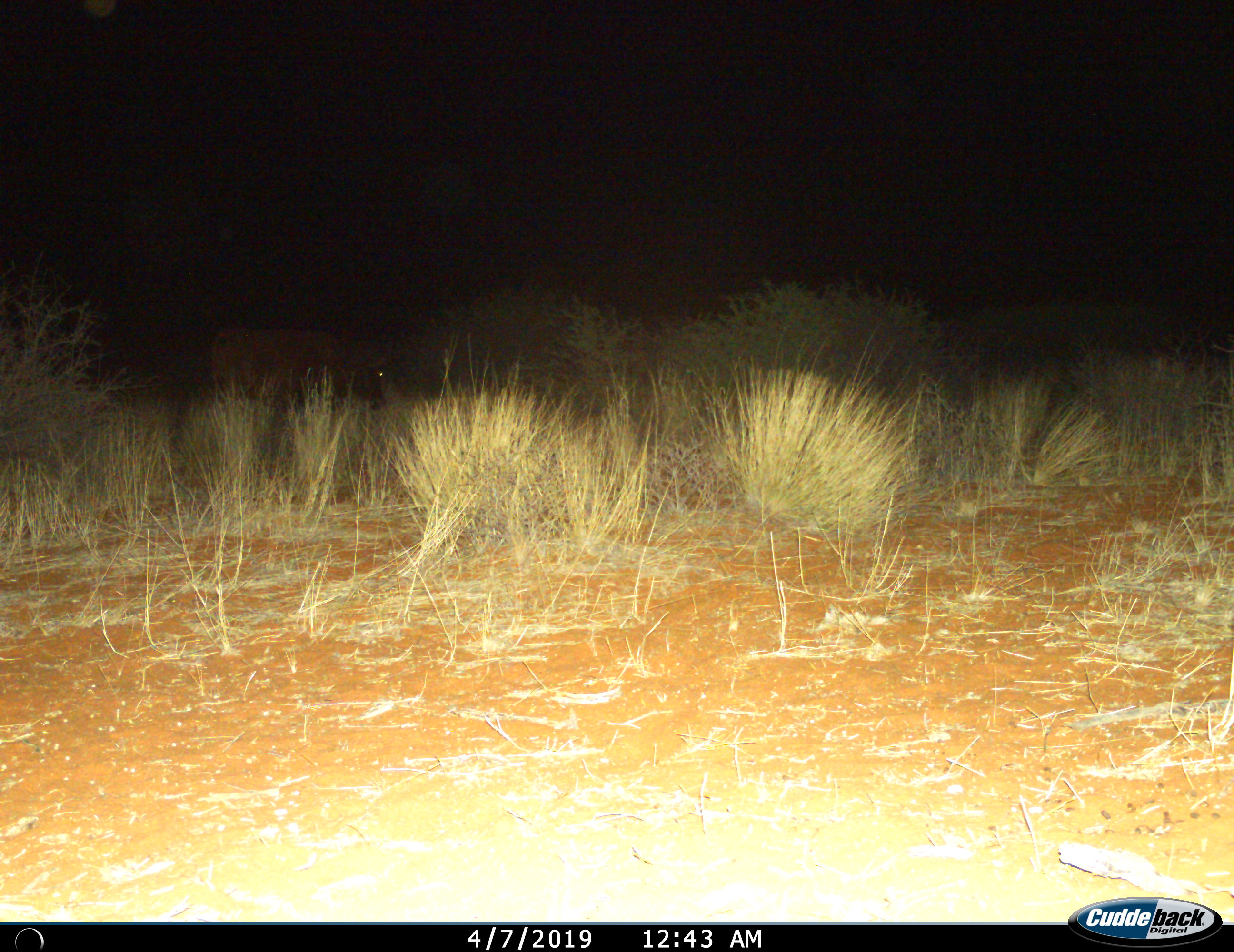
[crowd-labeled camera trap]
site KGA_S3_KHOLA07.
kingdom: Animalia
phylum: Chordata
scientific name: Vertebrata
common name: domestic animal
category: domesticanimal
Domesticanimal (domestic animal) (Vertebrata), count 1. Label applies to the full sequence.